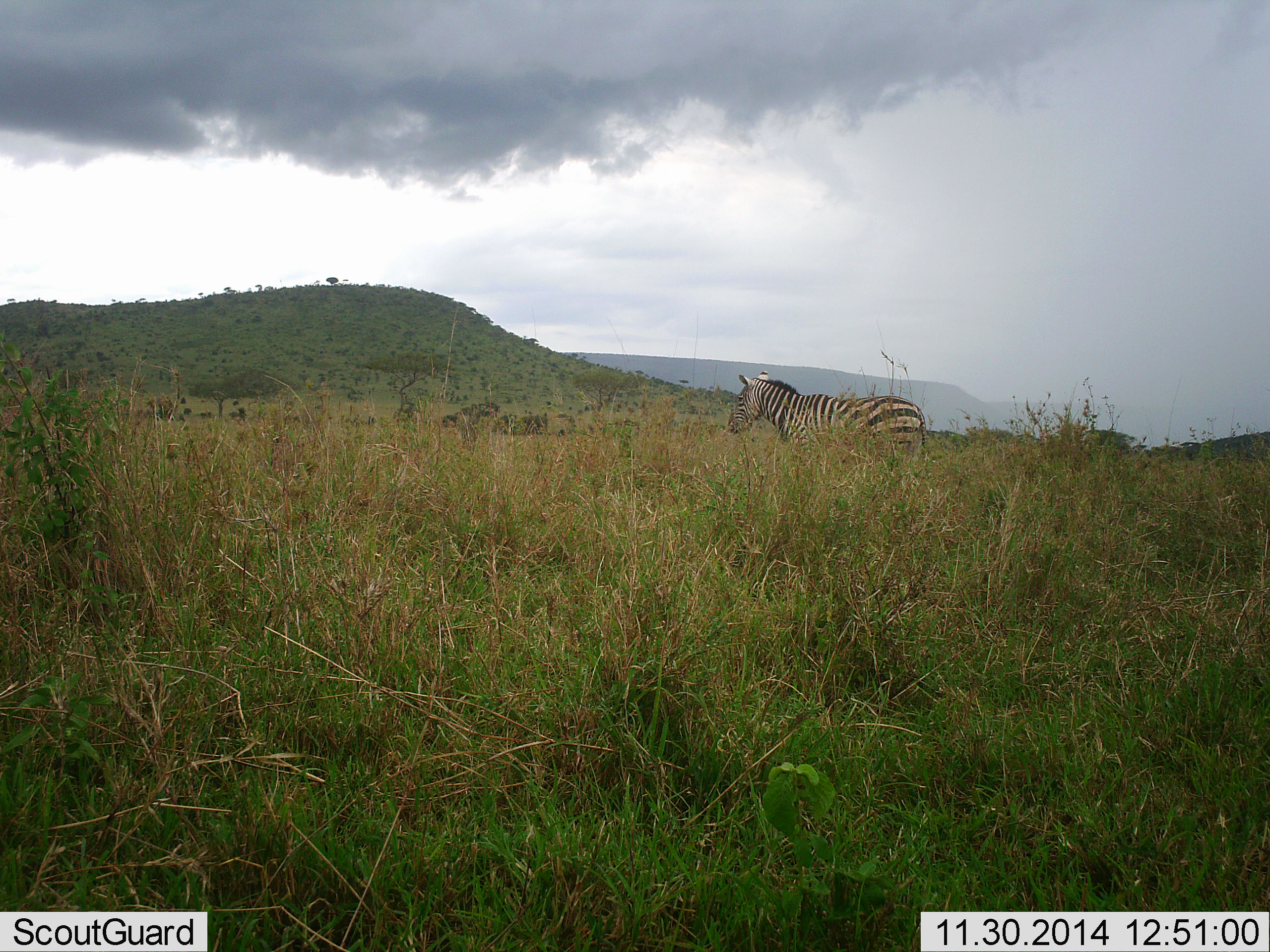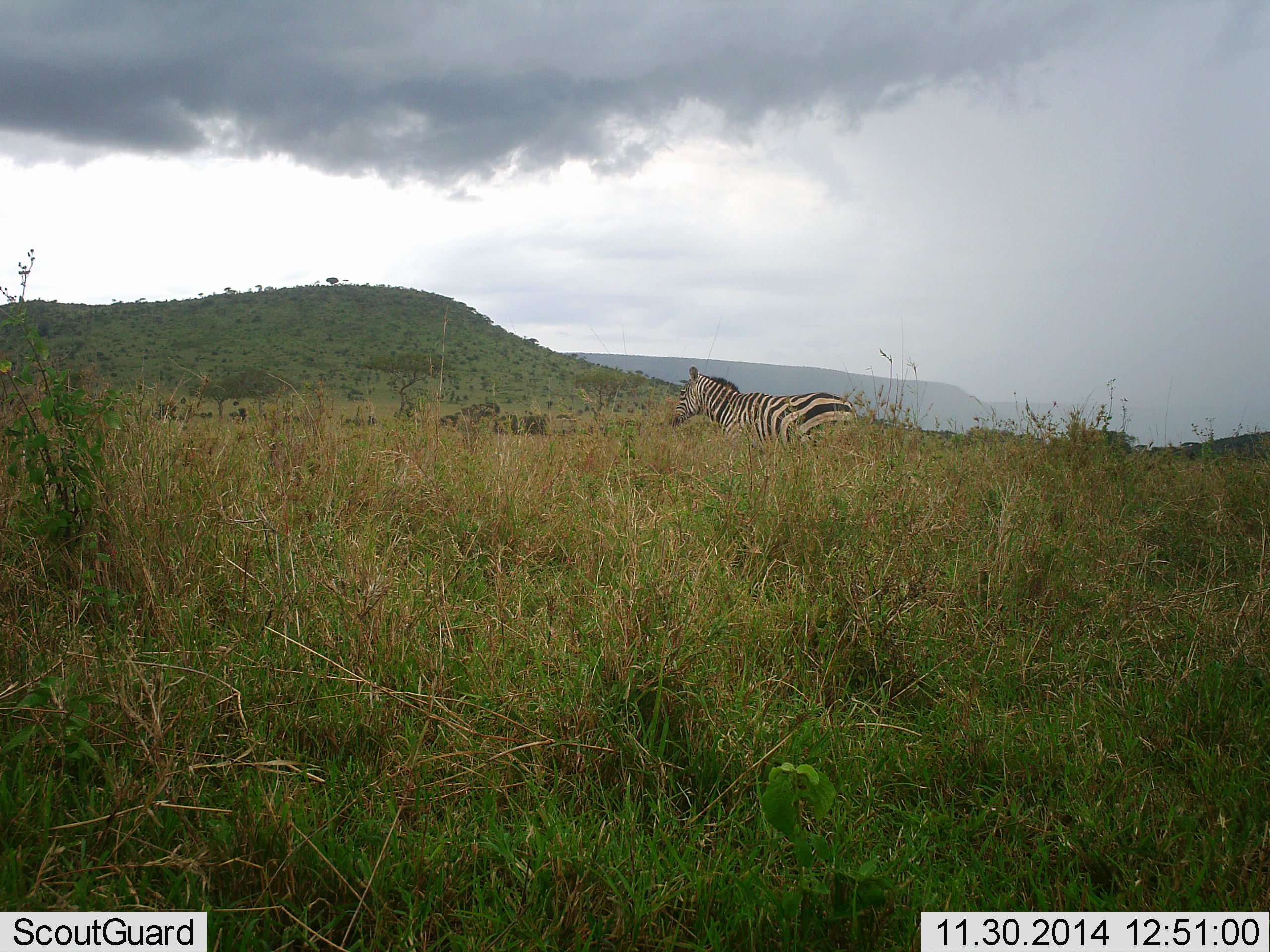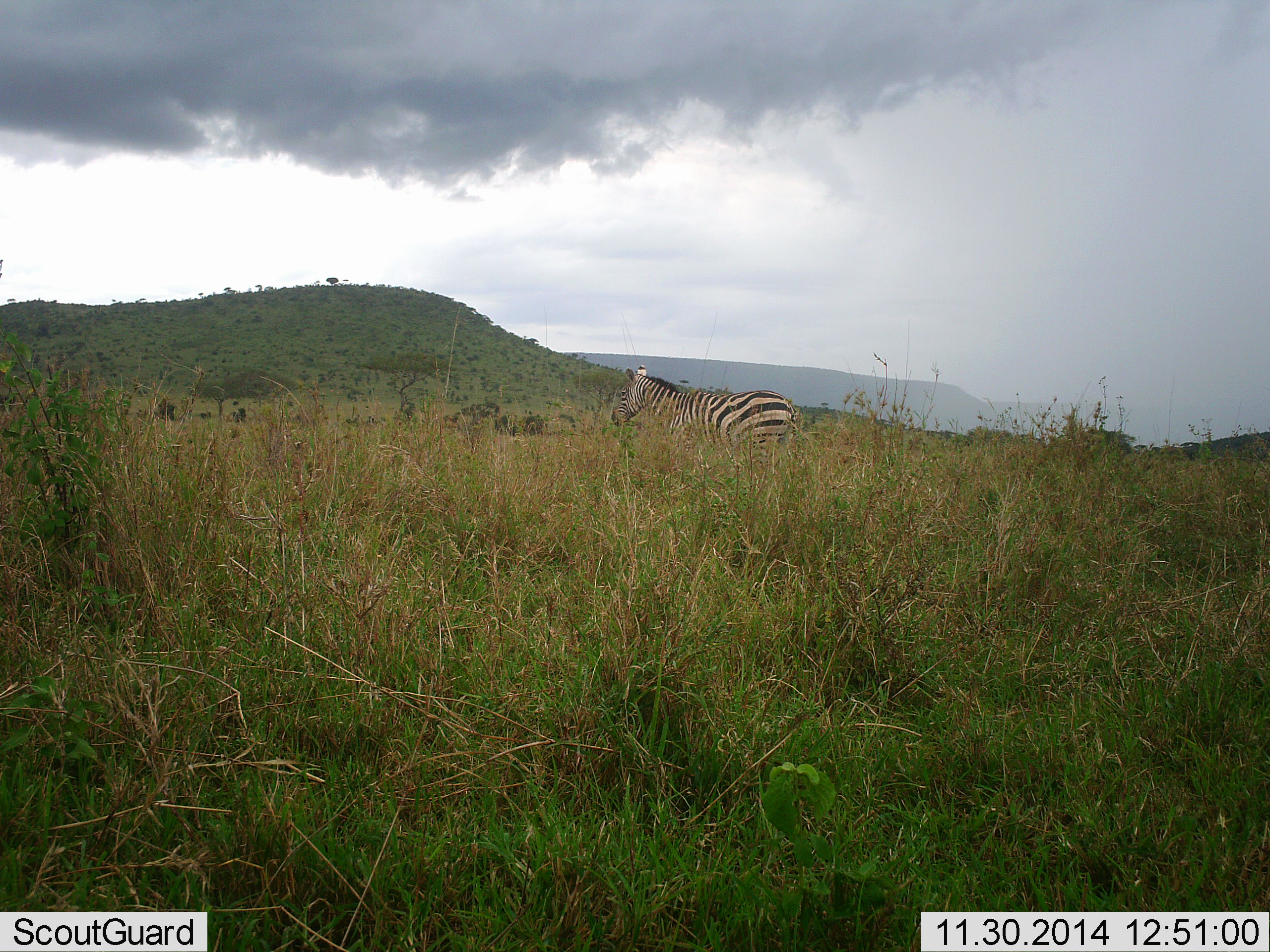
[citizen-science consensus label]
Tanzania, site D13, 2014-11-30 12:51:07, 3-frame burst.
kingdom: Animalia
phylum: Chordata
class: Mammalia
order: Perissodactyla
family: Equidae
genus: Equus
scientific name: Equus quagga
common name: plains zebra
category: zebra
Zebra (plains zebra) (Equus quagga), count 1. Behavior (volunteer vote fractions): standing 40%, resting 10%, moving 60%, interacting 0%. Young present (vote fraction): 0%. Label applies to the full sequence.